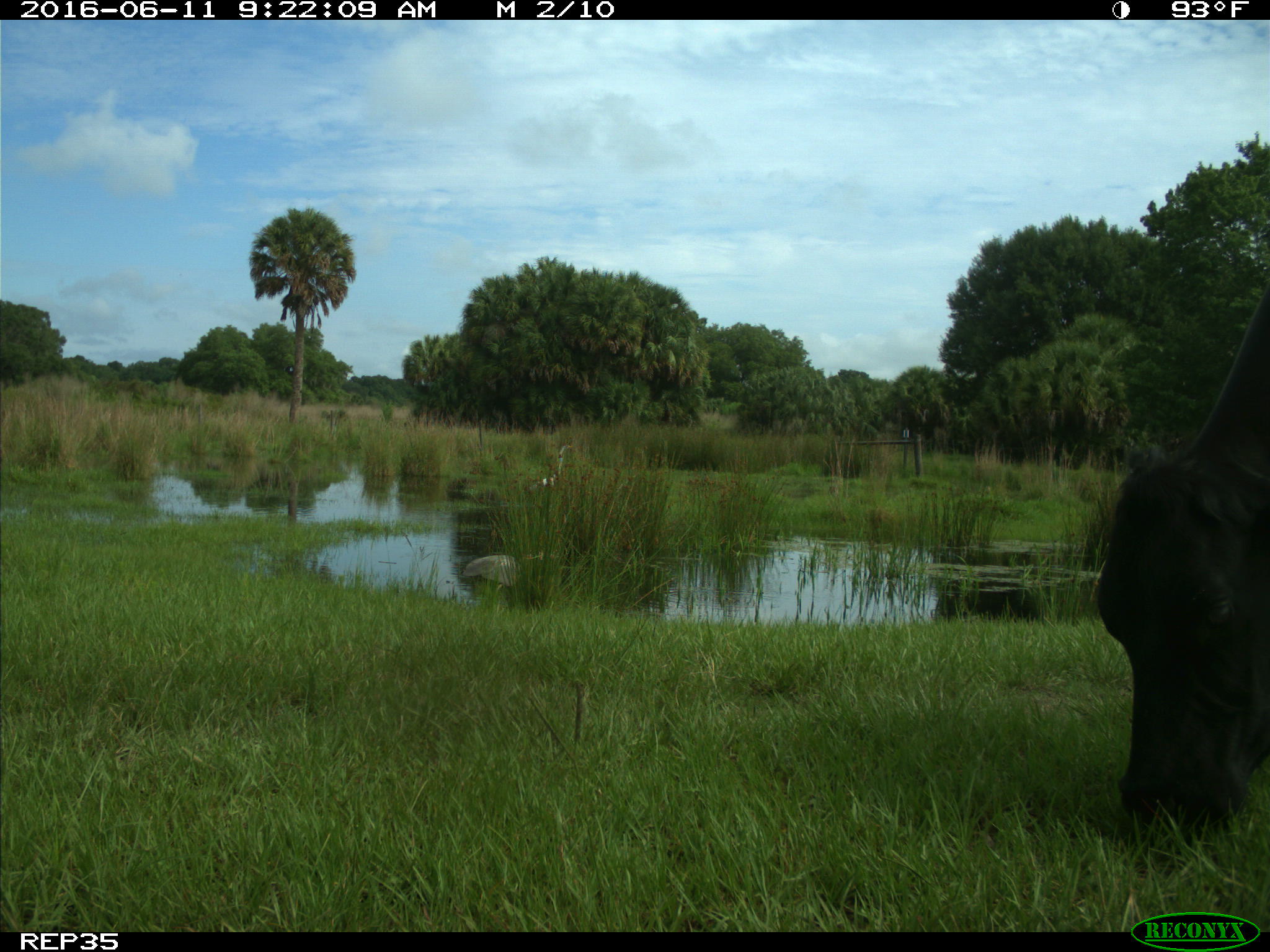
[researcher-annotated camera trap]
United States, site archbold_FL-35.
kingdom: Animalia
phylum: Chordata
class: Mammalia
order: Artiodactyla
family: Bovidae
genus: Bos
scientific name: Bos taurus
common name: domestic cow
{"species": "Bos taurus (domestic cow)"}